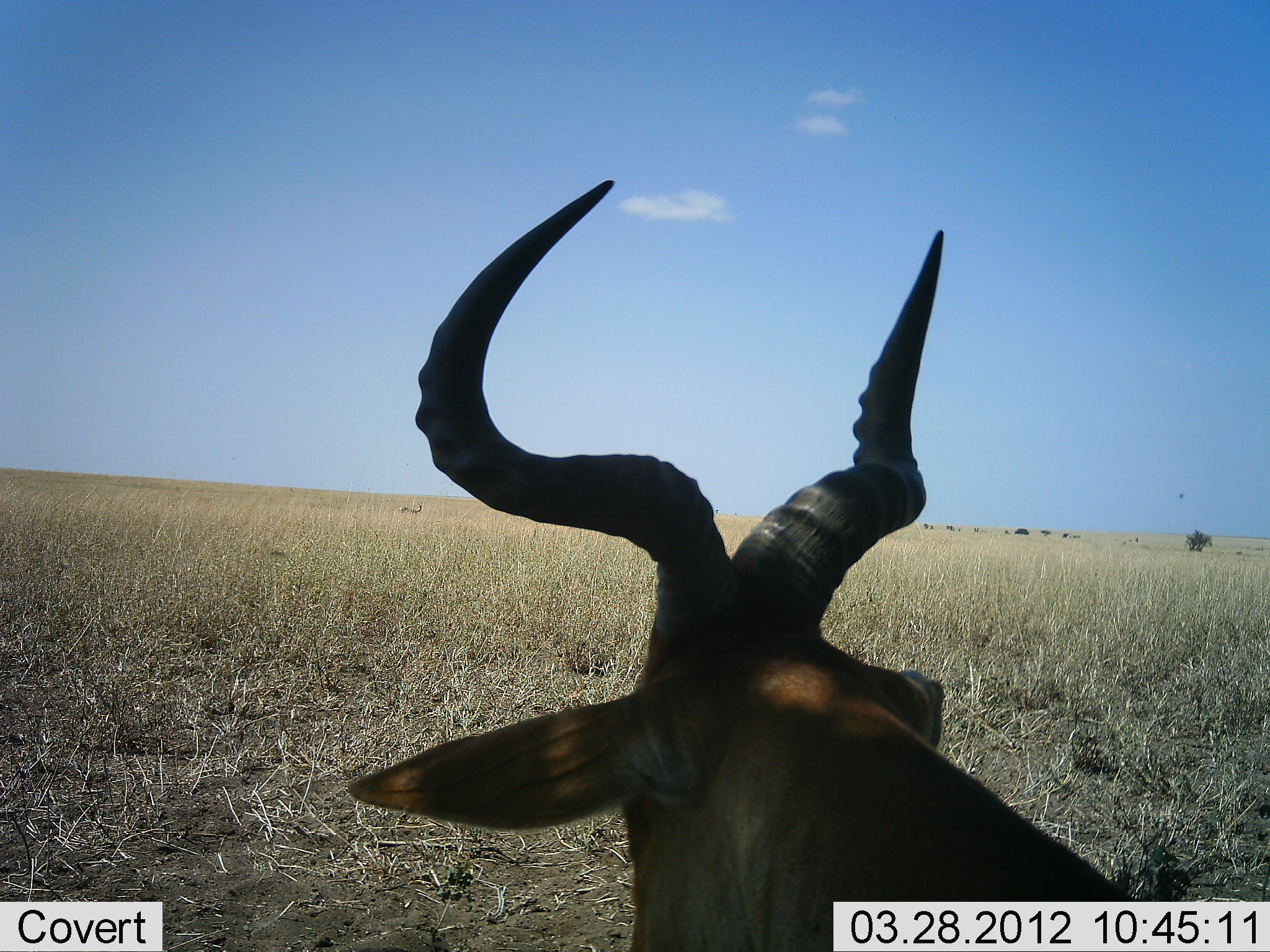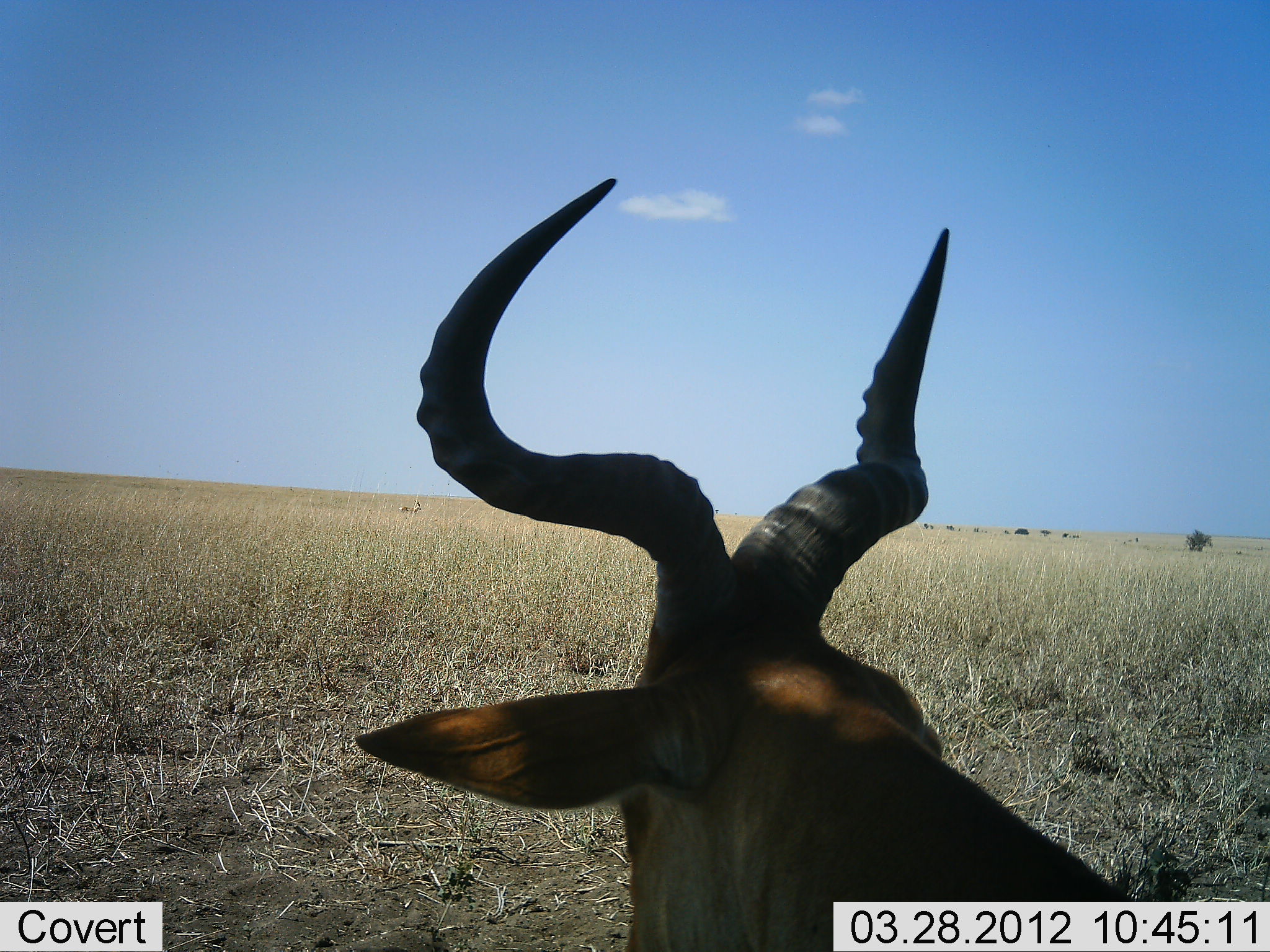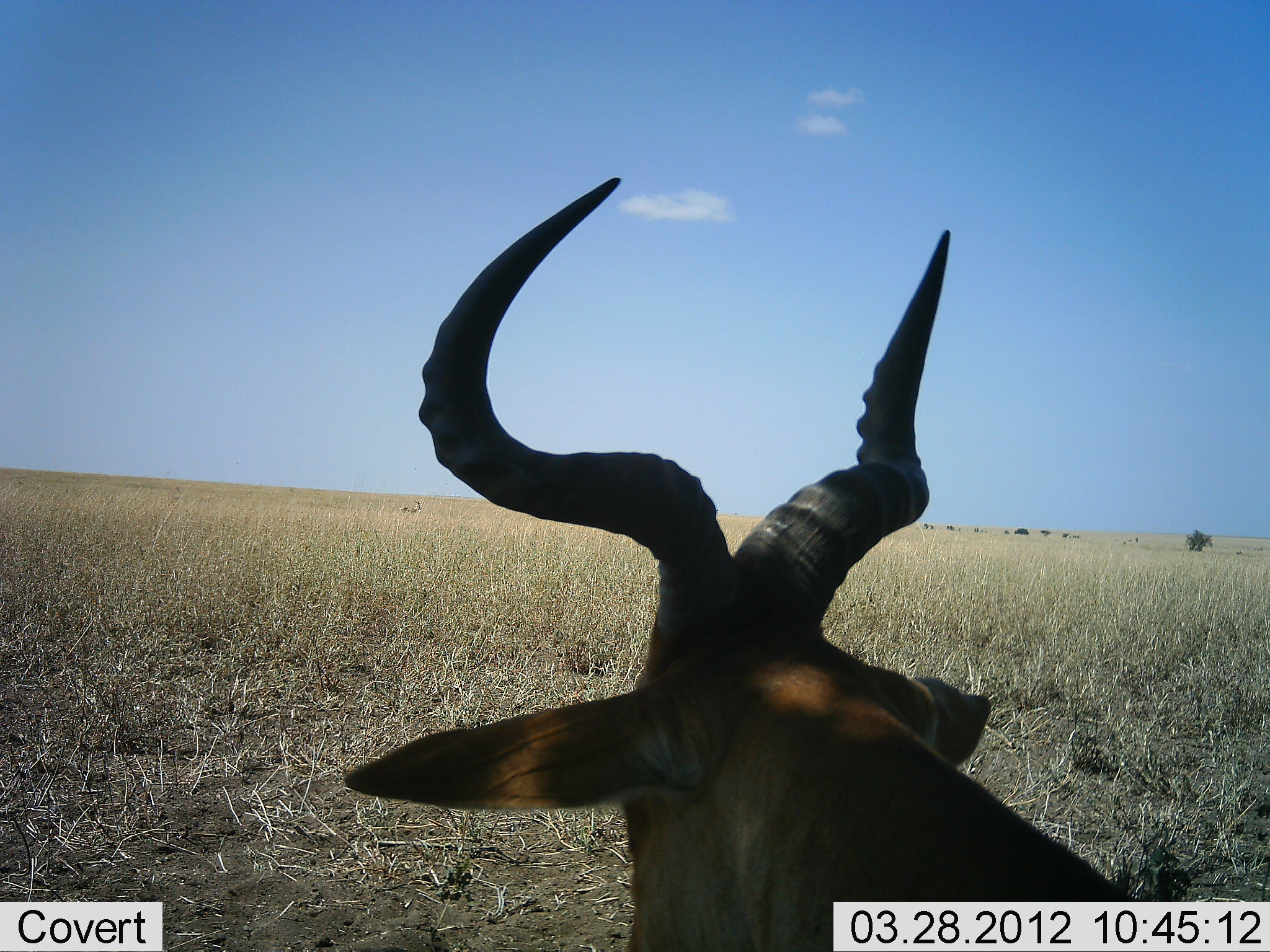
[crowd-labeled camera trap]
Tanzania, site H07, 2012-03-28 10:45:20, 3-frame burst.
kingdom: Animalia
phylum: Chordata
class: Mammalia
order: Artiodactyla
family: Bovidae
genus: Alcelaphus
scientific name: Alcelaphus buselaphus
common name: hartebeest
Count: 1.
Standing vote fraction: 50%.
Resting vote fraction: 58%.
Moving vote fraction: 0%.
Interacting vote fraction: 0%.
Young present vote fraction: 0%.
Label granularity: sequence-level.